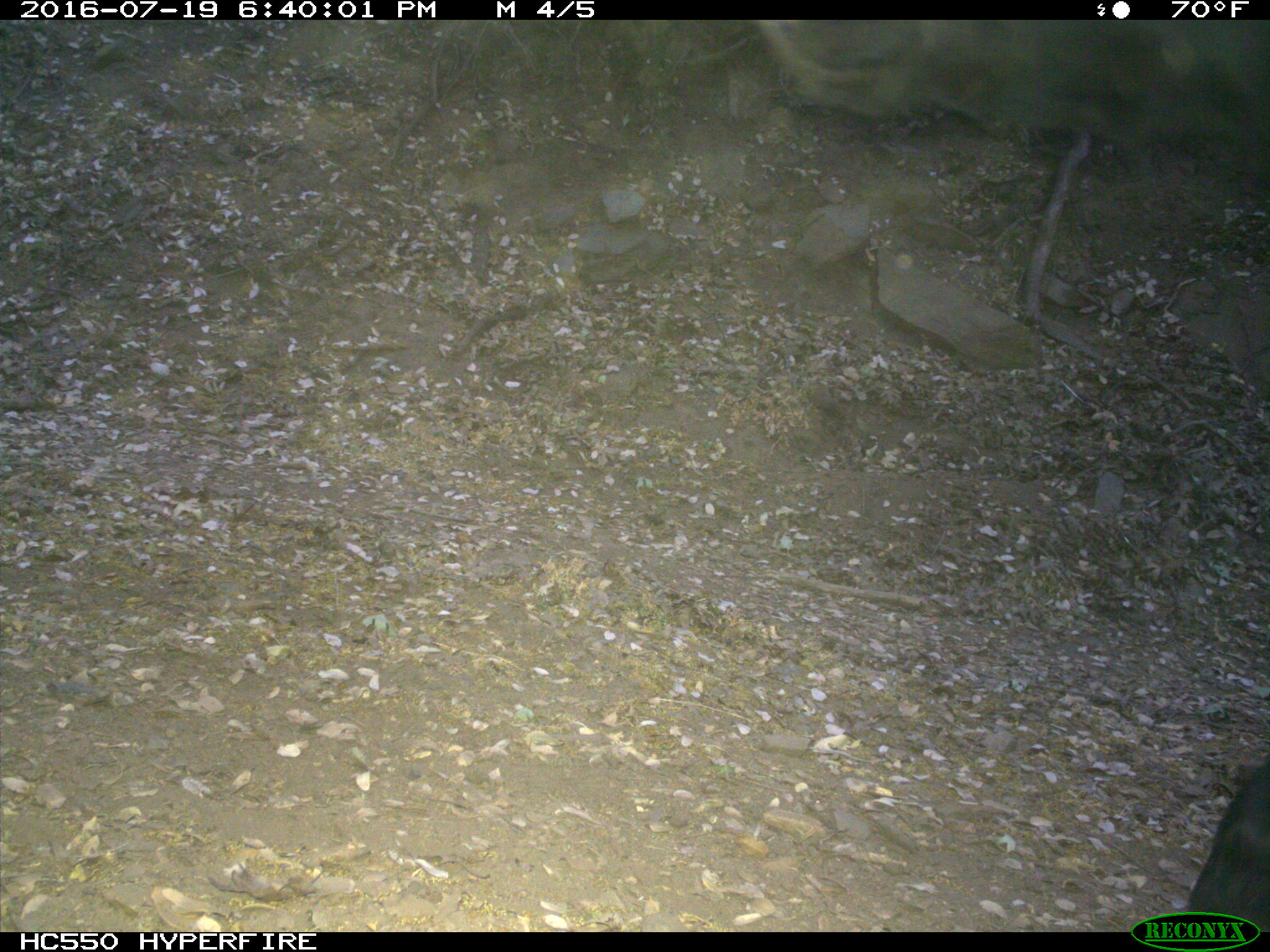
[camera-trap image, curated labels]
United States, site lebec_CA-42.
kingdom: Animalia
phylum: Chordata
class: Mammalia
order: Artiodactyla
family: Bovidae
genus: Bos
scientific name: Bos taurus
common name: domestic cow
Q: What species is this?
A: Bos taurus (domestic cow).